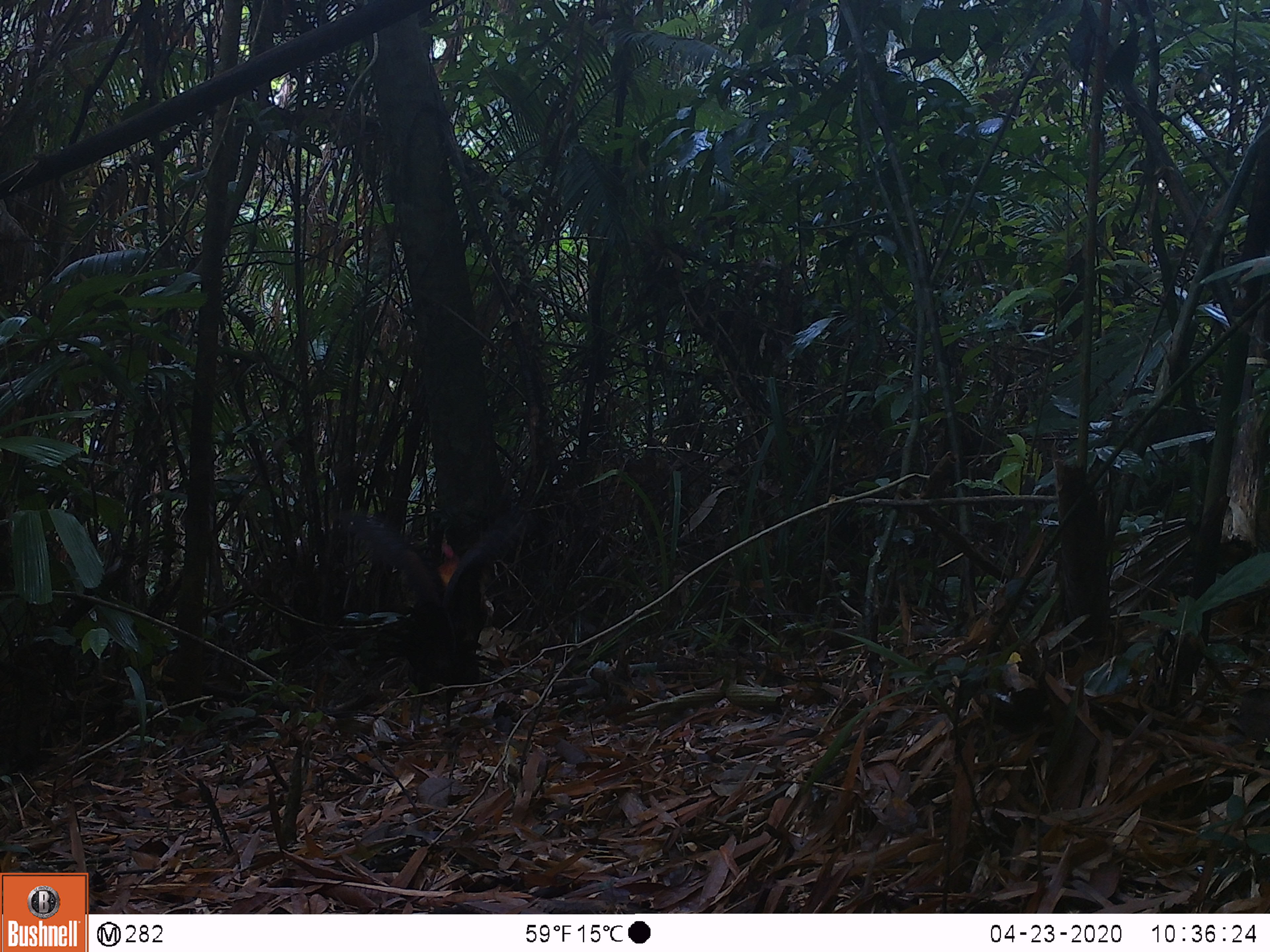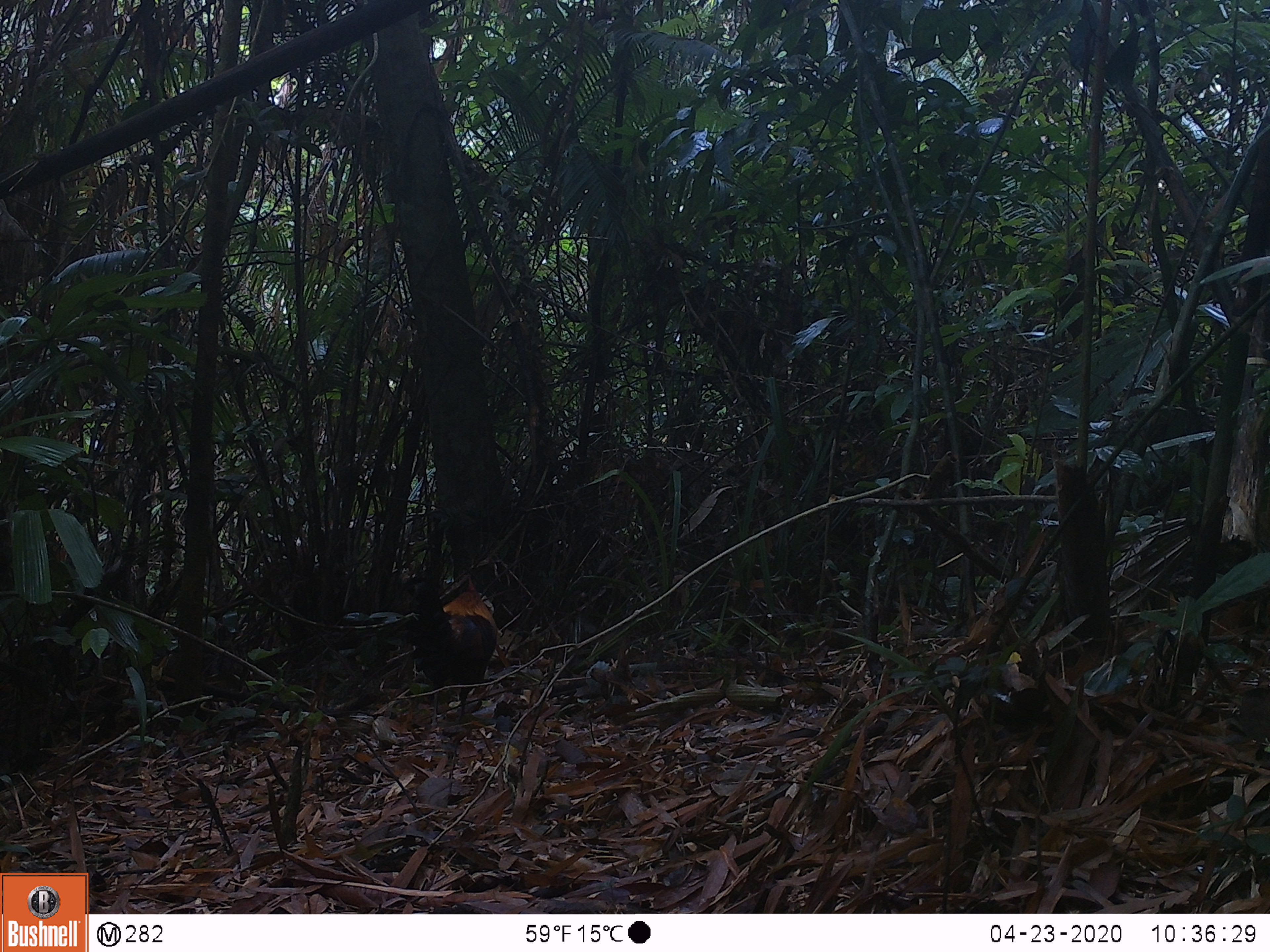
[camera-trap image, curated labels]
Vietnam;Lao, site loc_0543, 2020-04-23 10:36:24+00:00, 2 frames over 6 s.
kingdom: Animalia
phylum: Chordata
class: Aves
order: Galliformes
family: Phasianidae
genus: Gallus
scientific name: Gallus gallus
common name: red junglefowl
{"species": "red junglefowl (Gallus gallus)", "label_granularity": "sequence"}